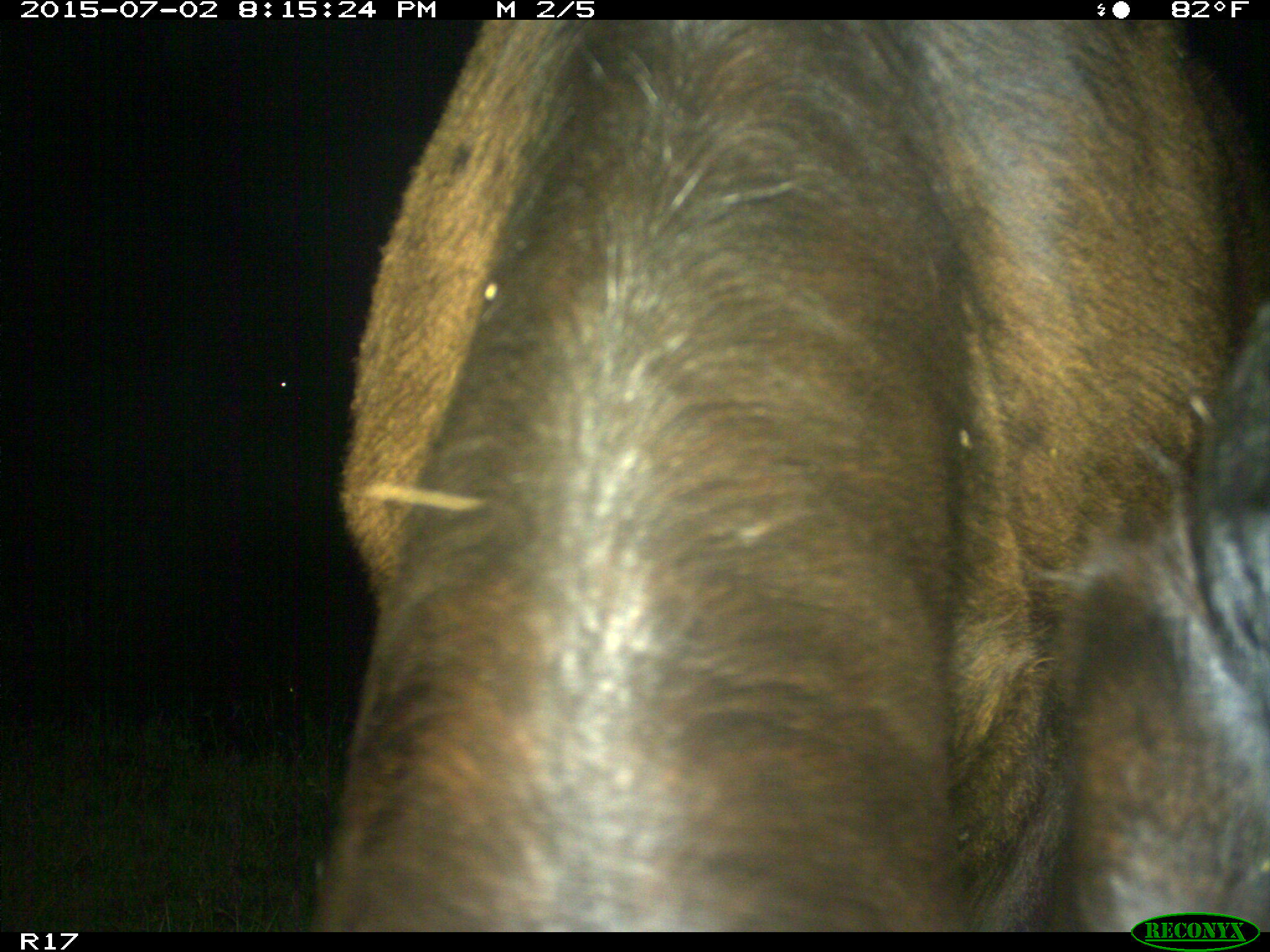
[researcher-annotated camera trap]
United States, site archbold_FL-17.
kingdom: Animalia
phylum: Chordata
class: Mammalia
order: Artiodactyla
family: Bovidae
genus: Bos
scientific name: Bos taurus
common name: domestic cow